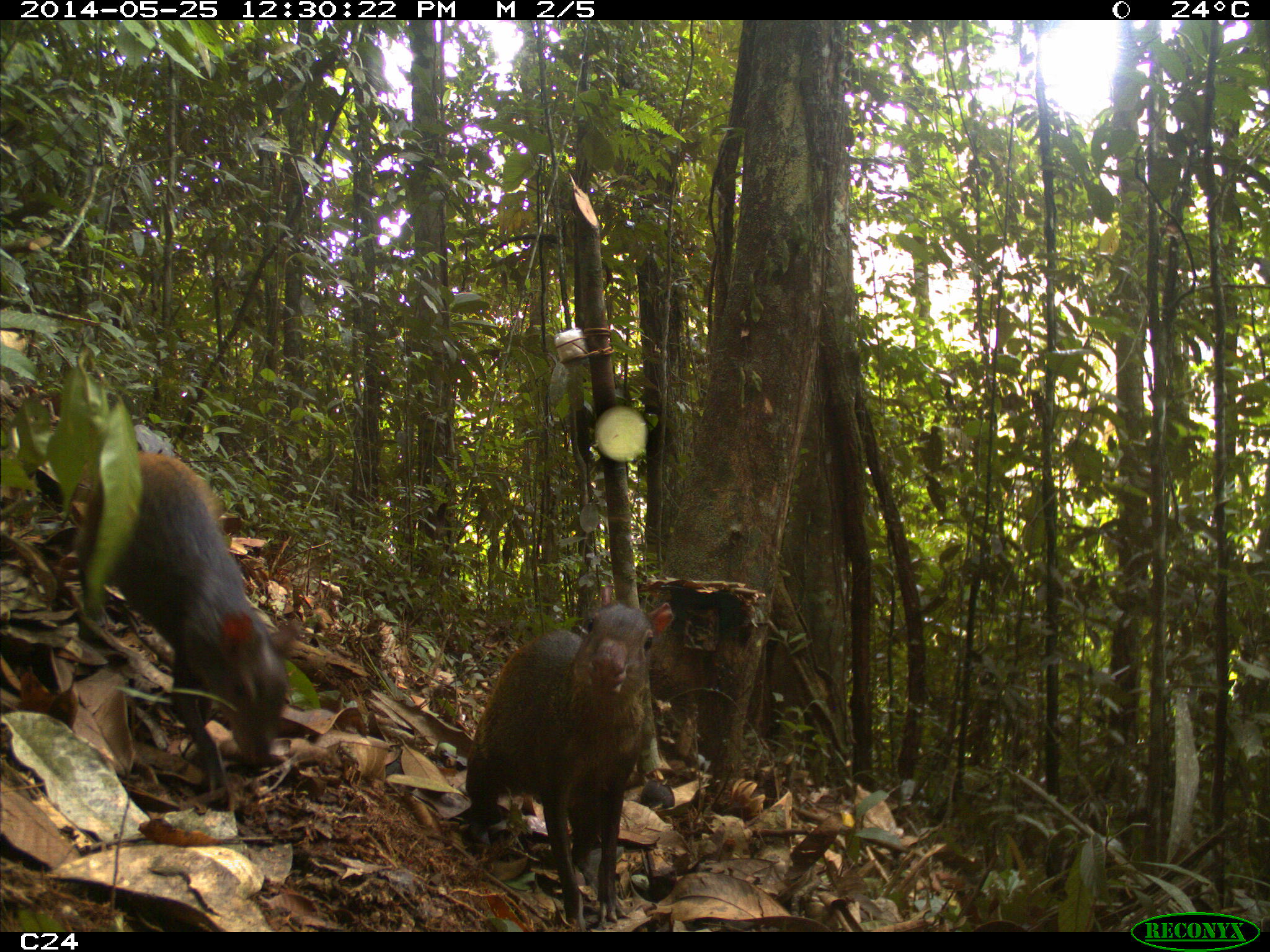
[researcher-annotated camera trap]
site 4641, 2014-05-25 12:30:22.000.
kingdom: Animalia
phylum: Chordata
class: Mammalia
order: Rodentia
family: Dasyproctidae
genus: Dasyprocta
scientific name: Dasyprocta leporina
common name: red-rumped agouti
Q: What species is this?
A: Dasyprocta leporina (red-rumped agouti).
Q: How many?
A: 3.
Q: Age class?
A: Adult.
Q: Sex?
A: Female.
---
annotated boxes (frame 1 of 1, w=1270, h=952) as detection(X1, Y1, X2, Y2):
dasyprocta leporina: detection(72, 451, 301, 804); detection(460, 582, 675, 927)